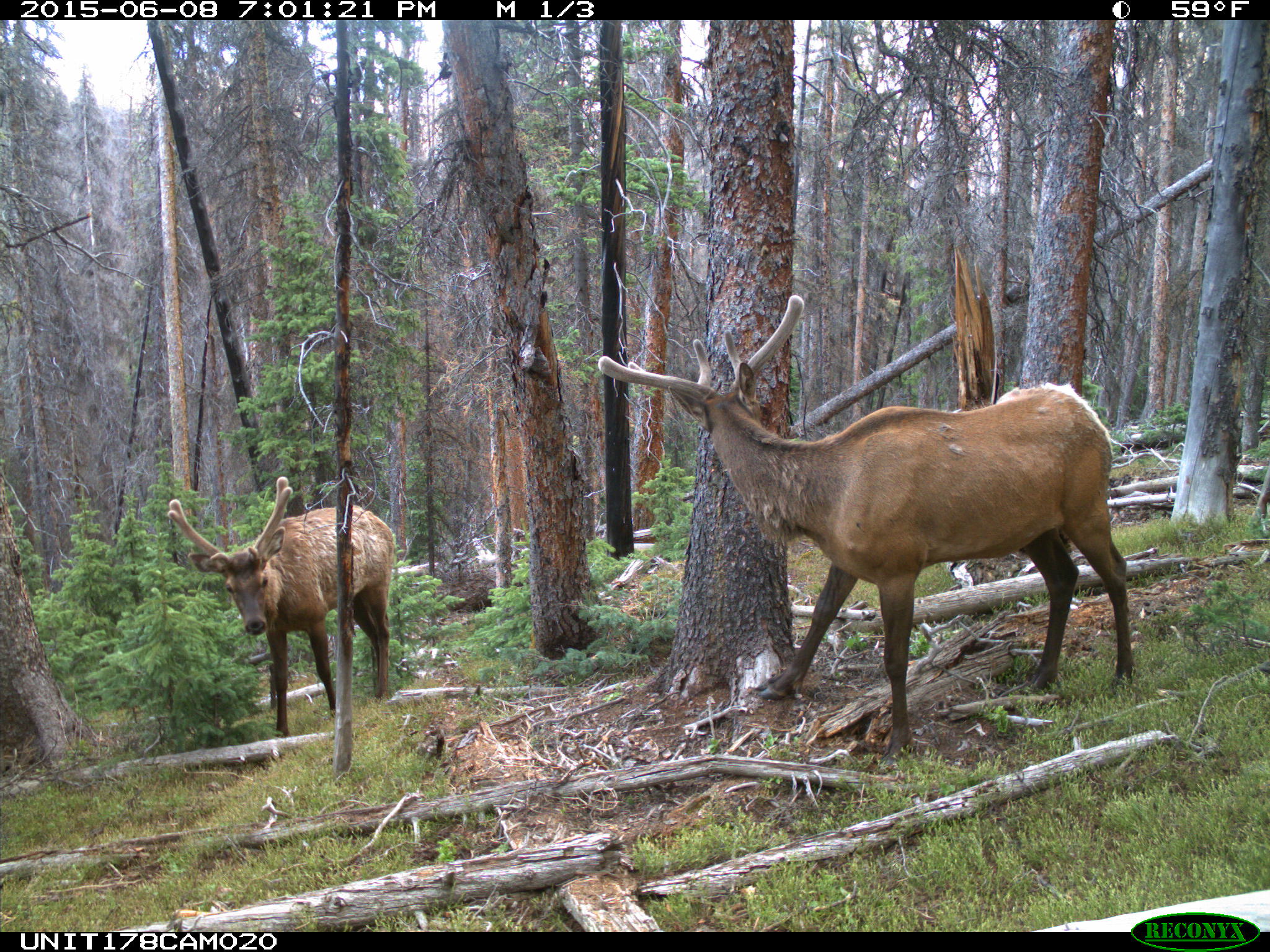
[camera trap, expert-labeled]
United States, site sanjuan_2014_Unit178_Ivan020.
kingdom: Animalia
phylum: Chordata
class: Mammalia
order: Artiodactyla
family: Cervidae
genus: Cervus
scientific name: Cervus elaphus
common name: red deer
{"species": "Cervus elaphus (red deer)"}